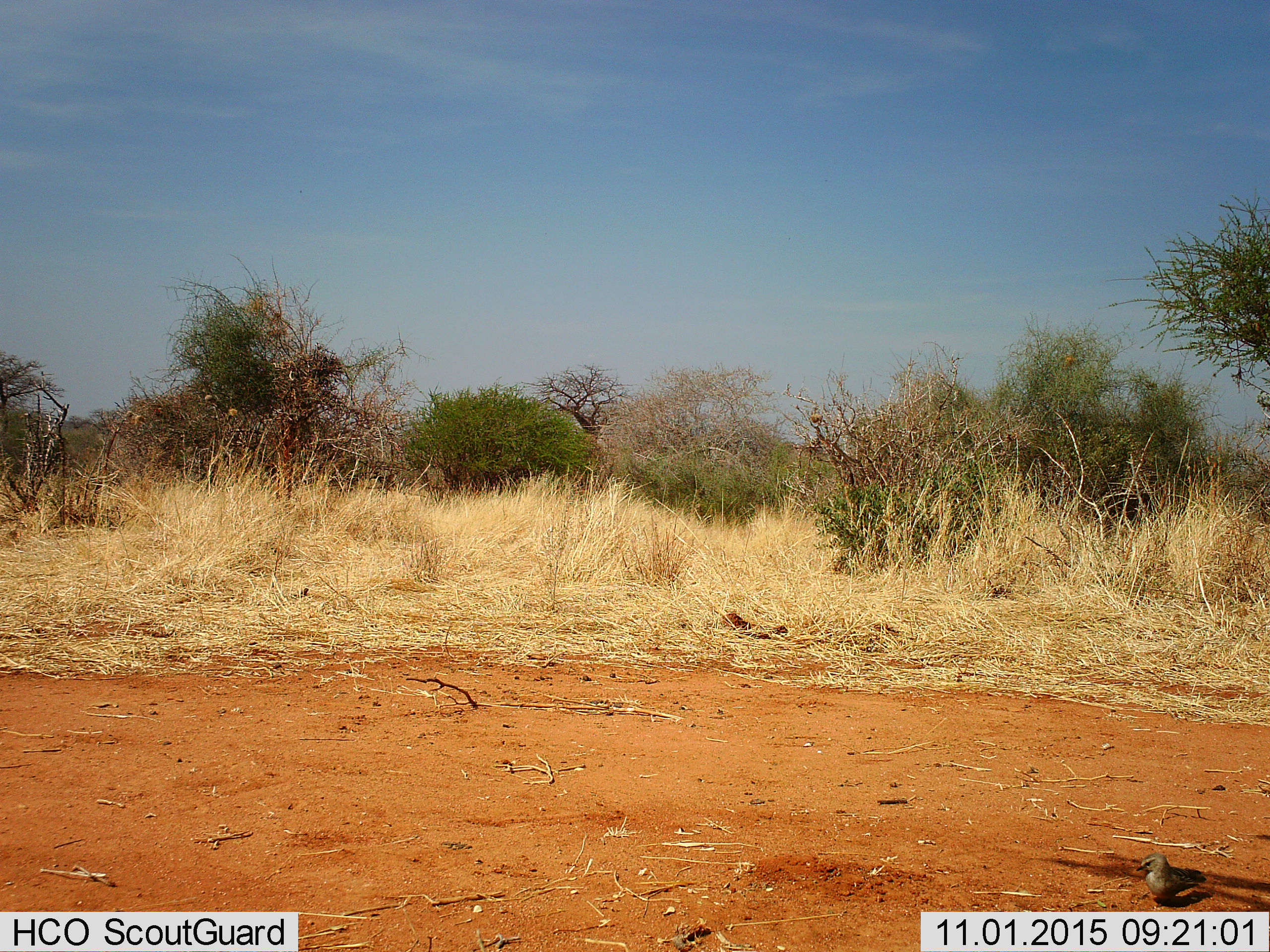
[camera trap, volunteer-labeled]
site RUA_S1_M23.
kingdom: Animalia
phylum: Chordata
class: Aves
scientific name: Aves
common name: bird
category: birdother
Birdother (bird) (Aves), count 1. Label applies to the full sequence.